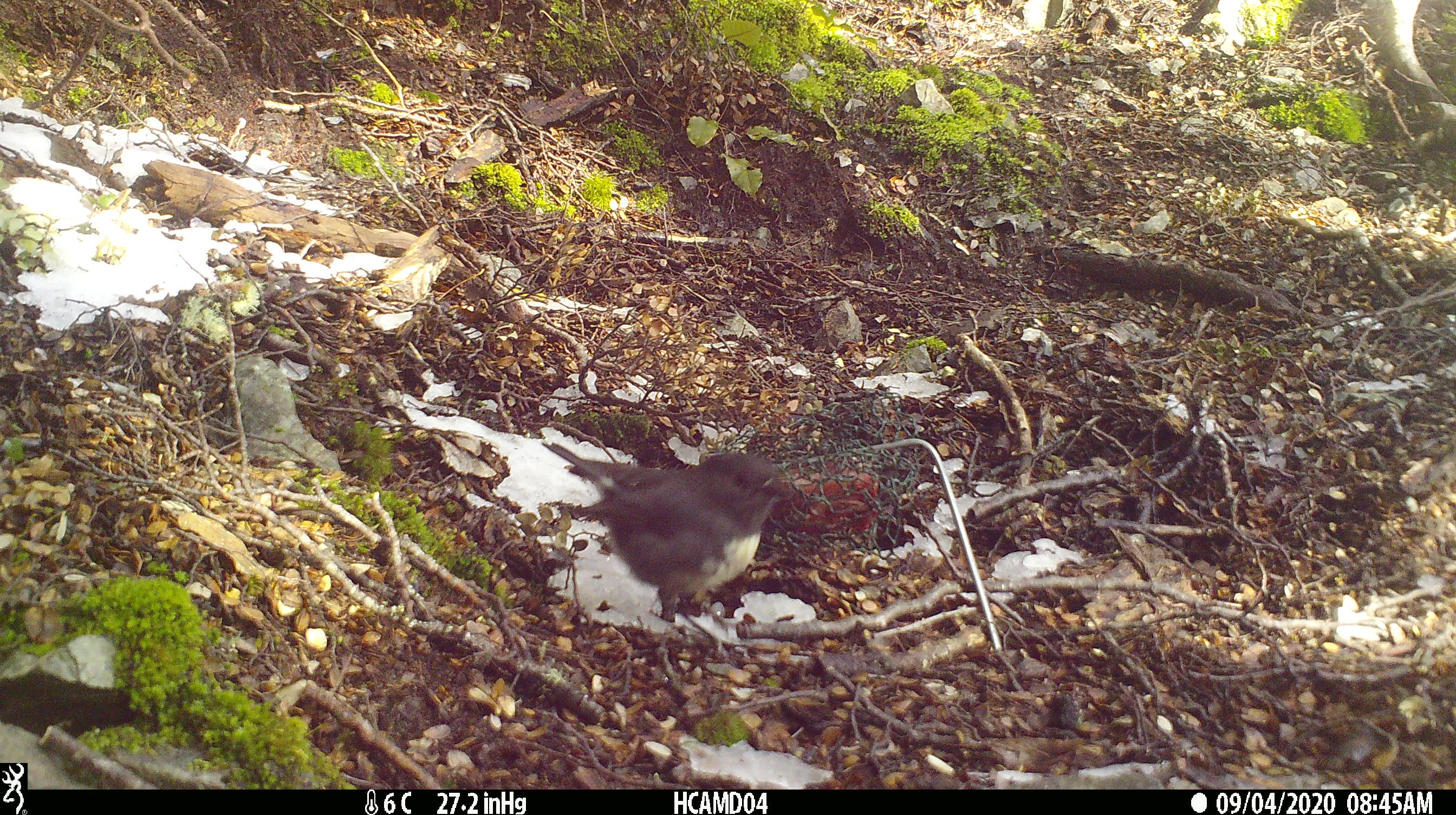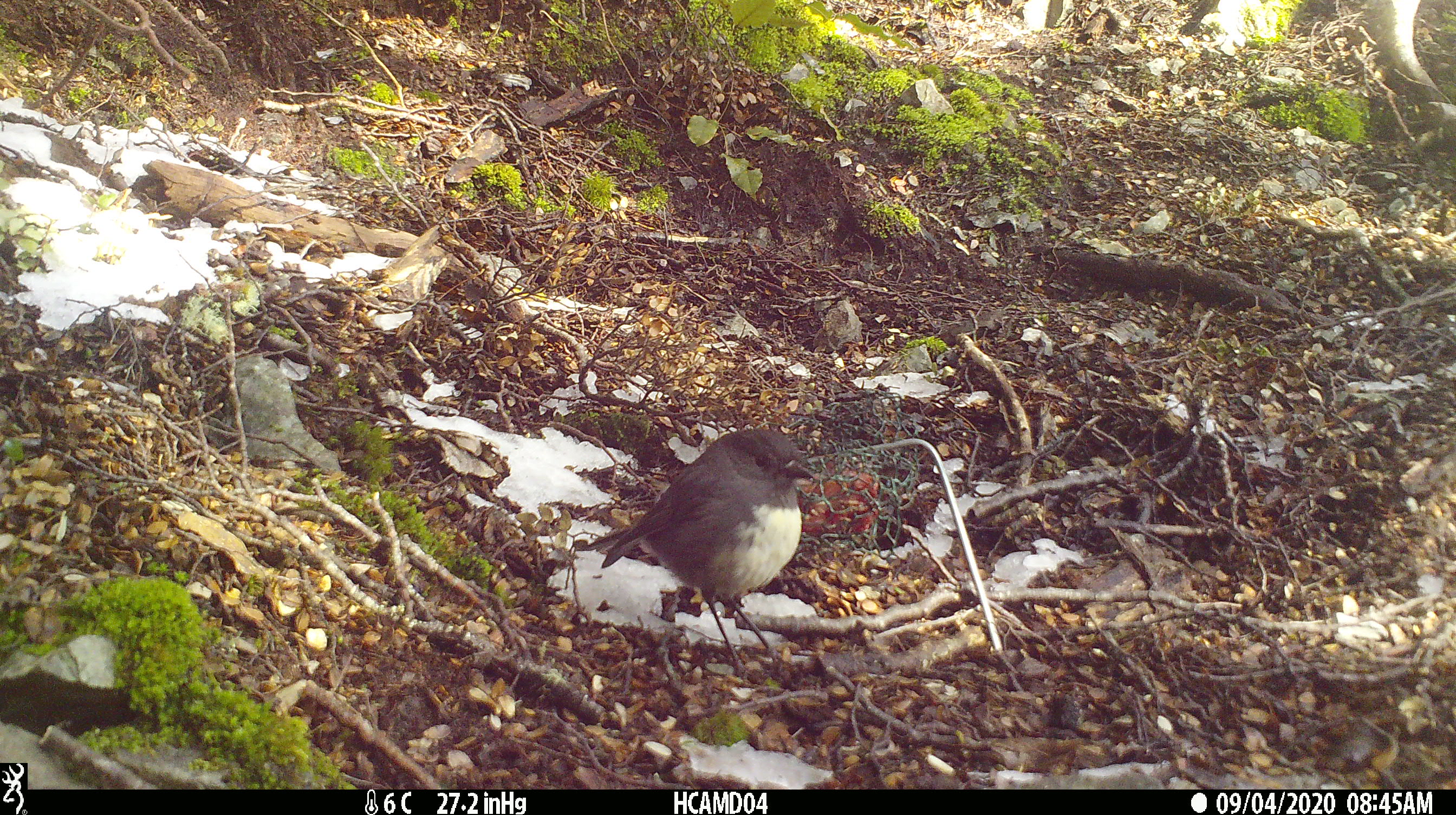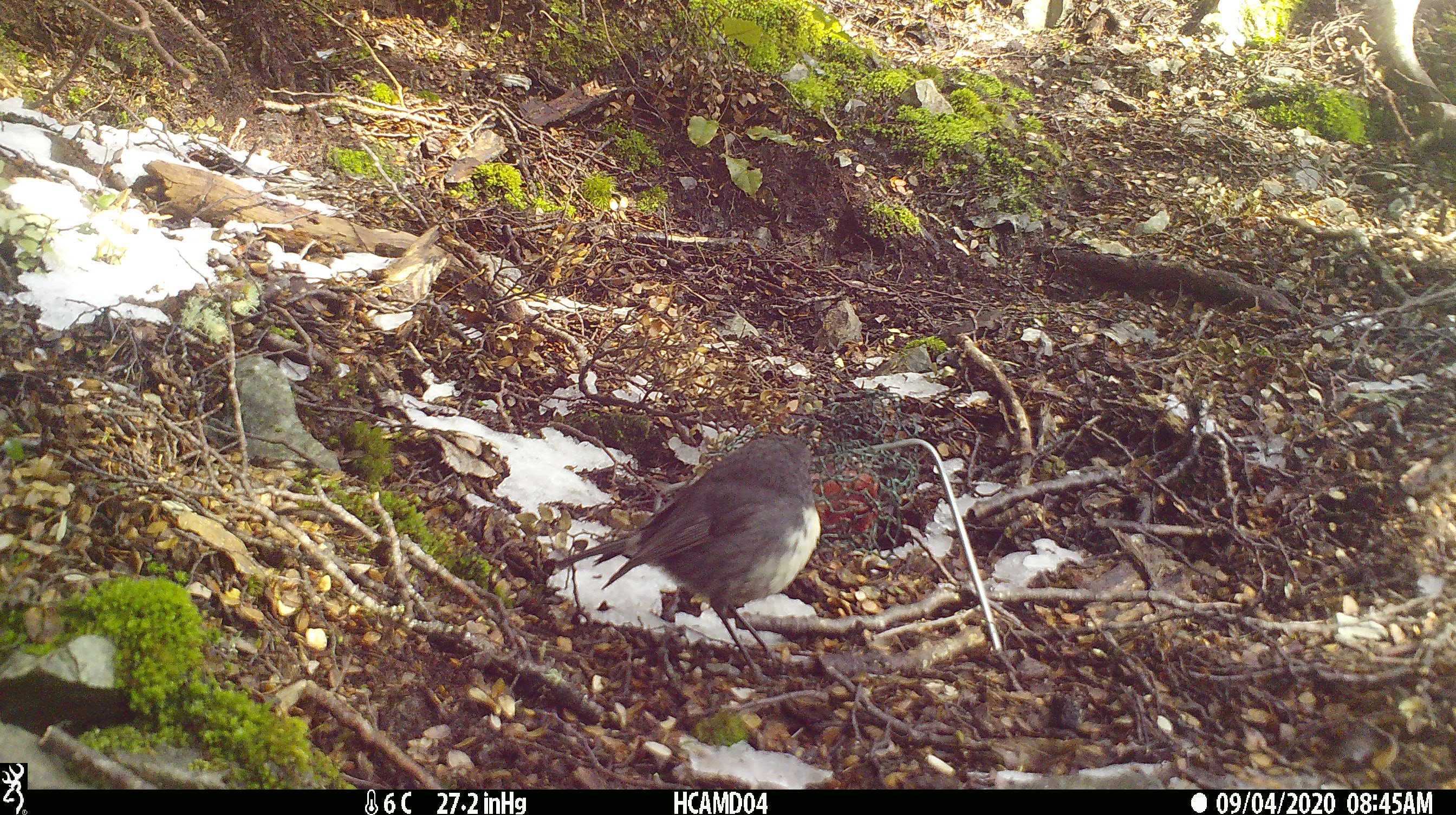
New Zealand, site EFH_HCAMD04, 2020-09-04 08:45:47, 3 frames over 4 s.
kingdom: Animalia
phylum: Chordata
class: Aves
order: Passeriformes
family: Petroicidae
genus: Petroica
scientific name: Petroica australis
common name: new zealand robin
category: robin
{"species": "robin (new zealand robin) (Petroica australis)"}